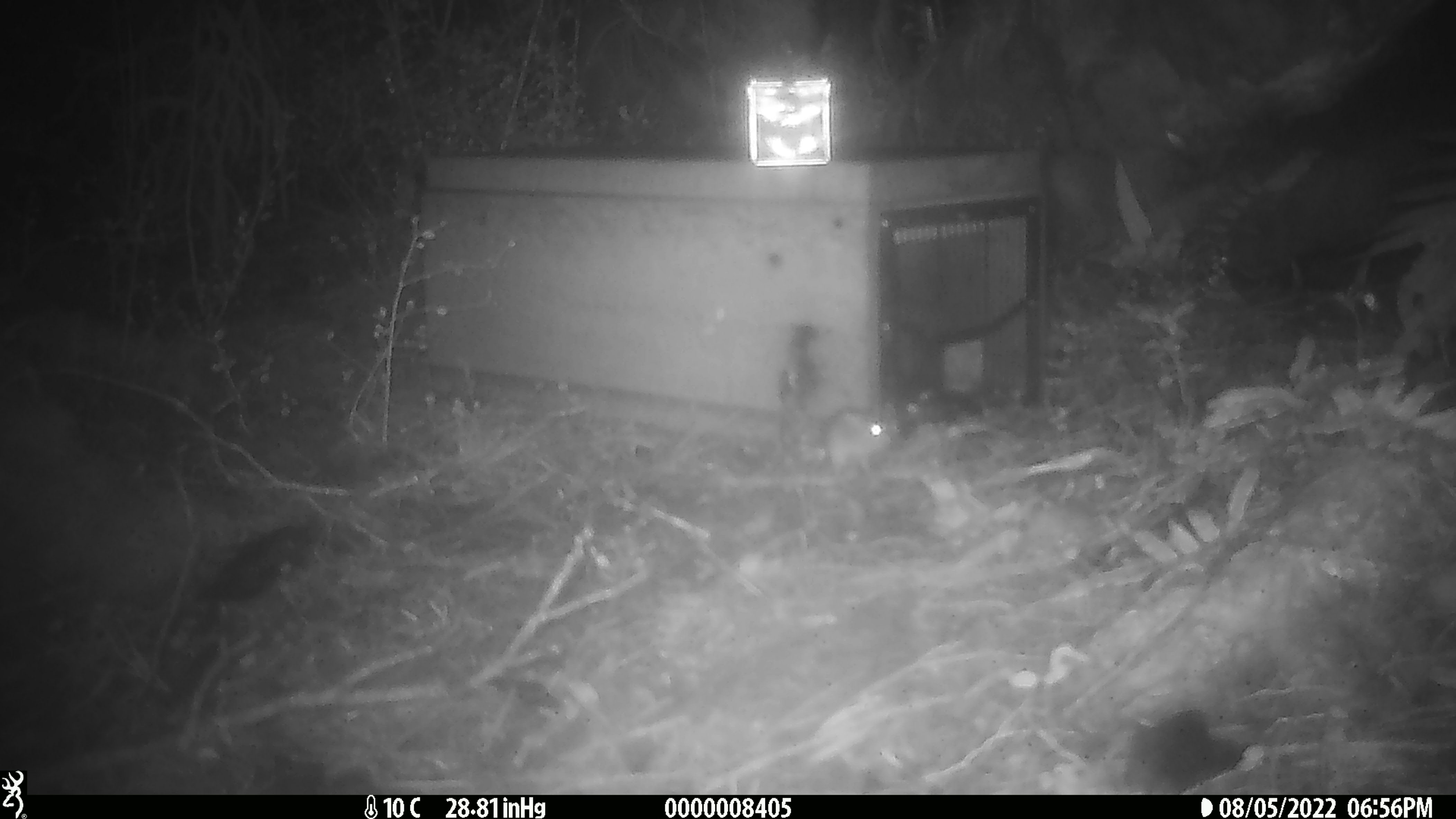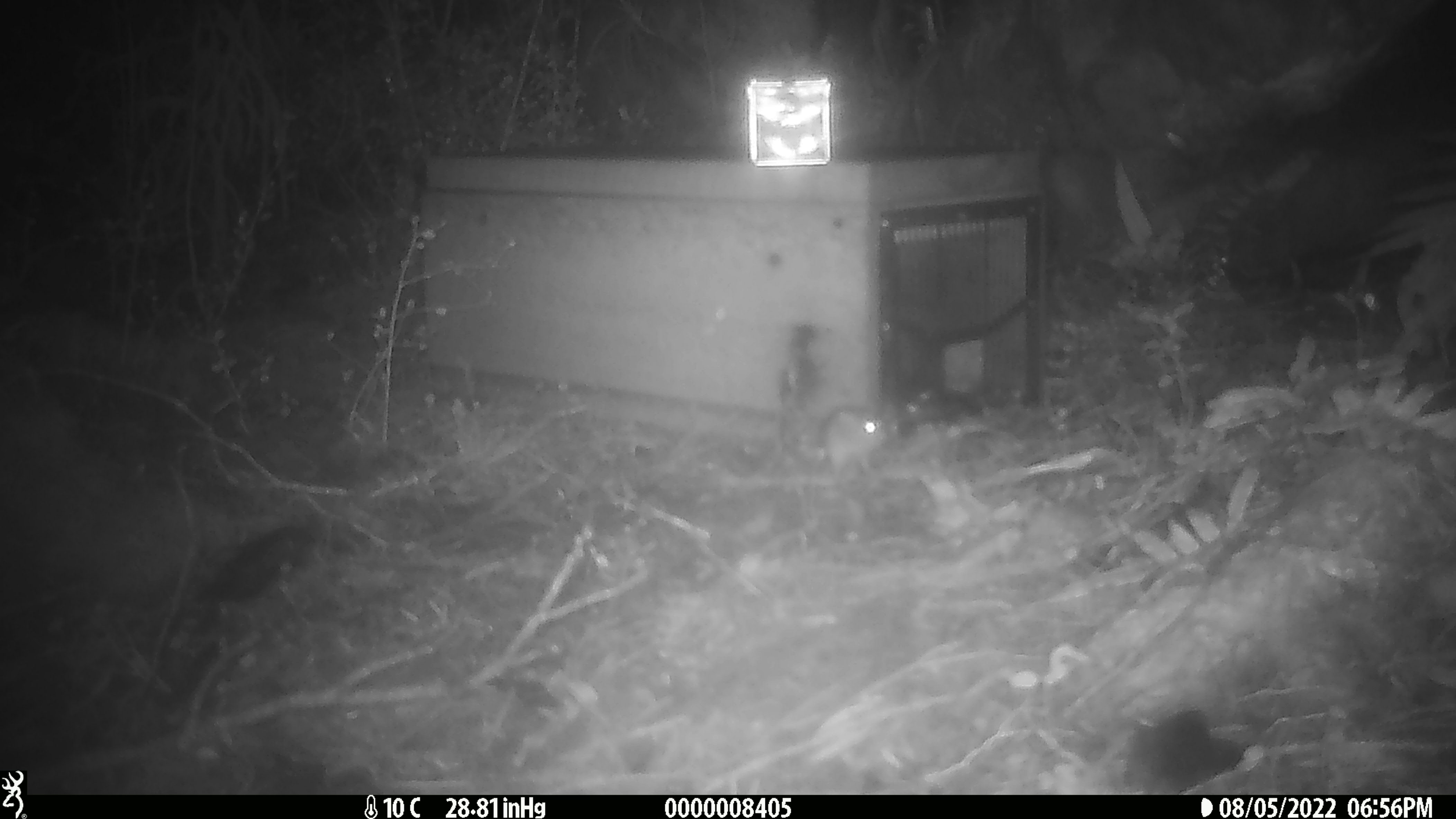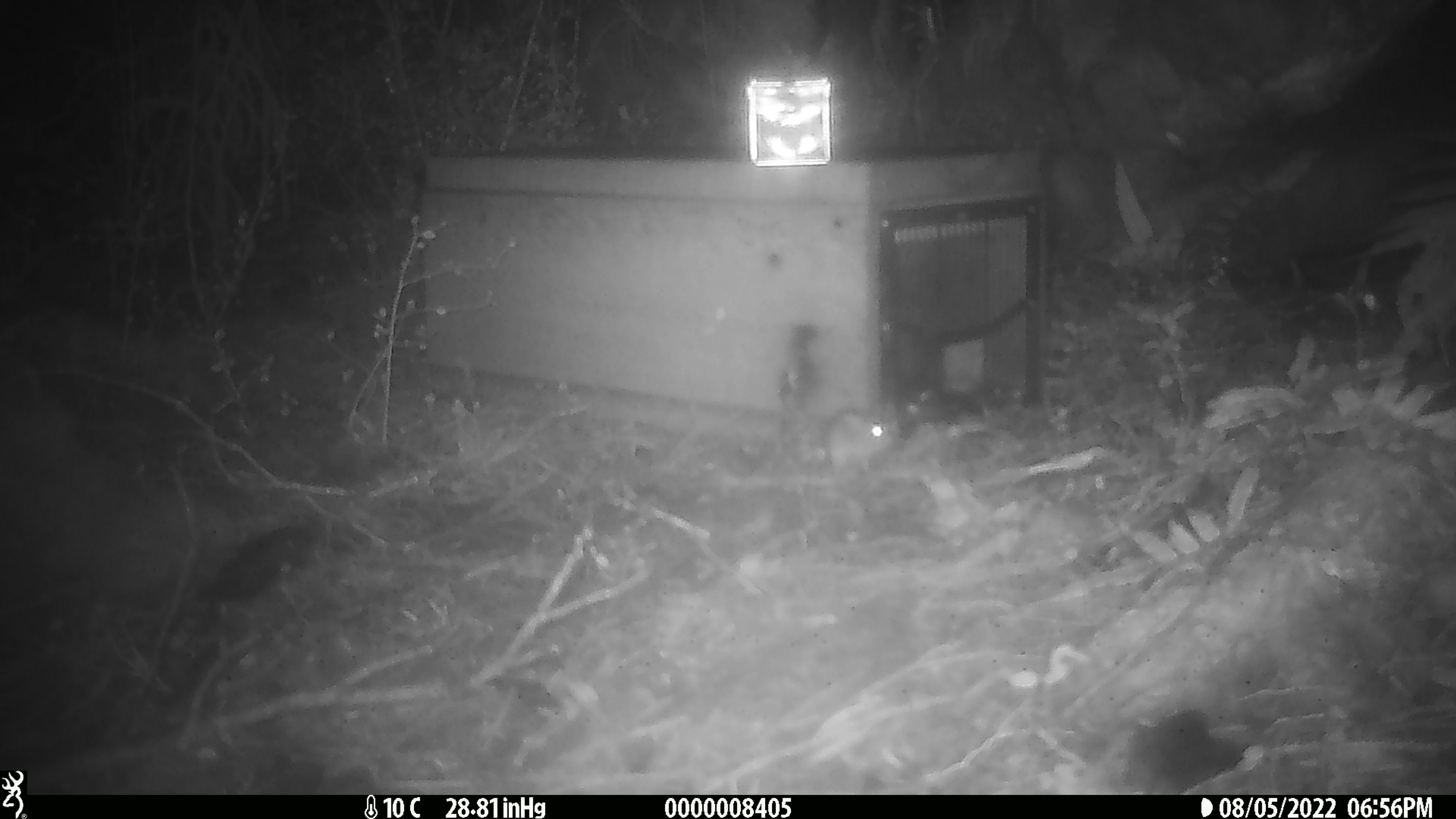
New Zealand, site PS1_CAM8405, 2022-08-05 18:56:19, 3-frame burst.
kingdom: Animalia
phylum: Chordata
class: Mammalia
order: Rodentia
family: Muridae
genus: Mus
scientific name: Mus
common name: mouse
Mouse (Mus).